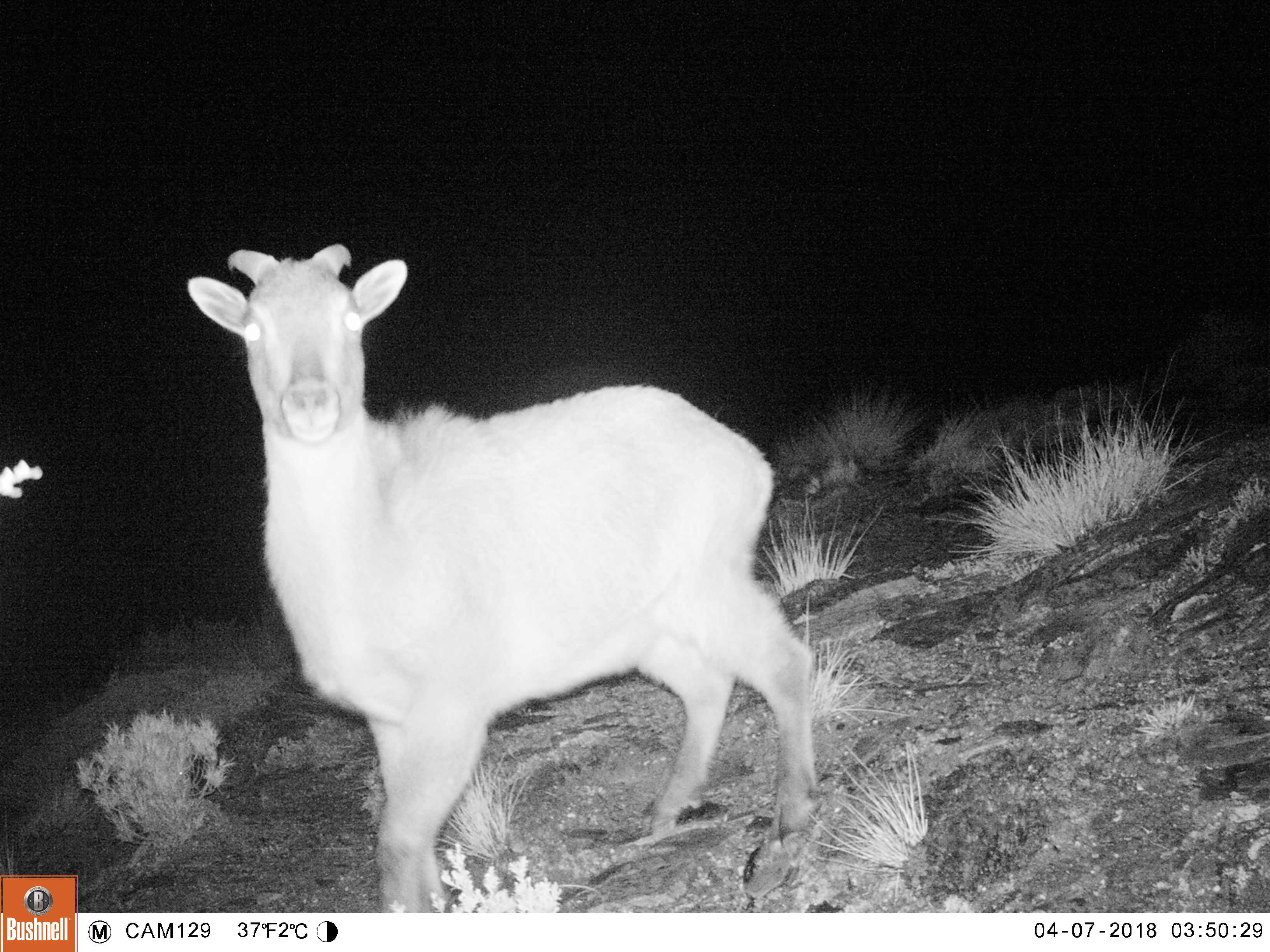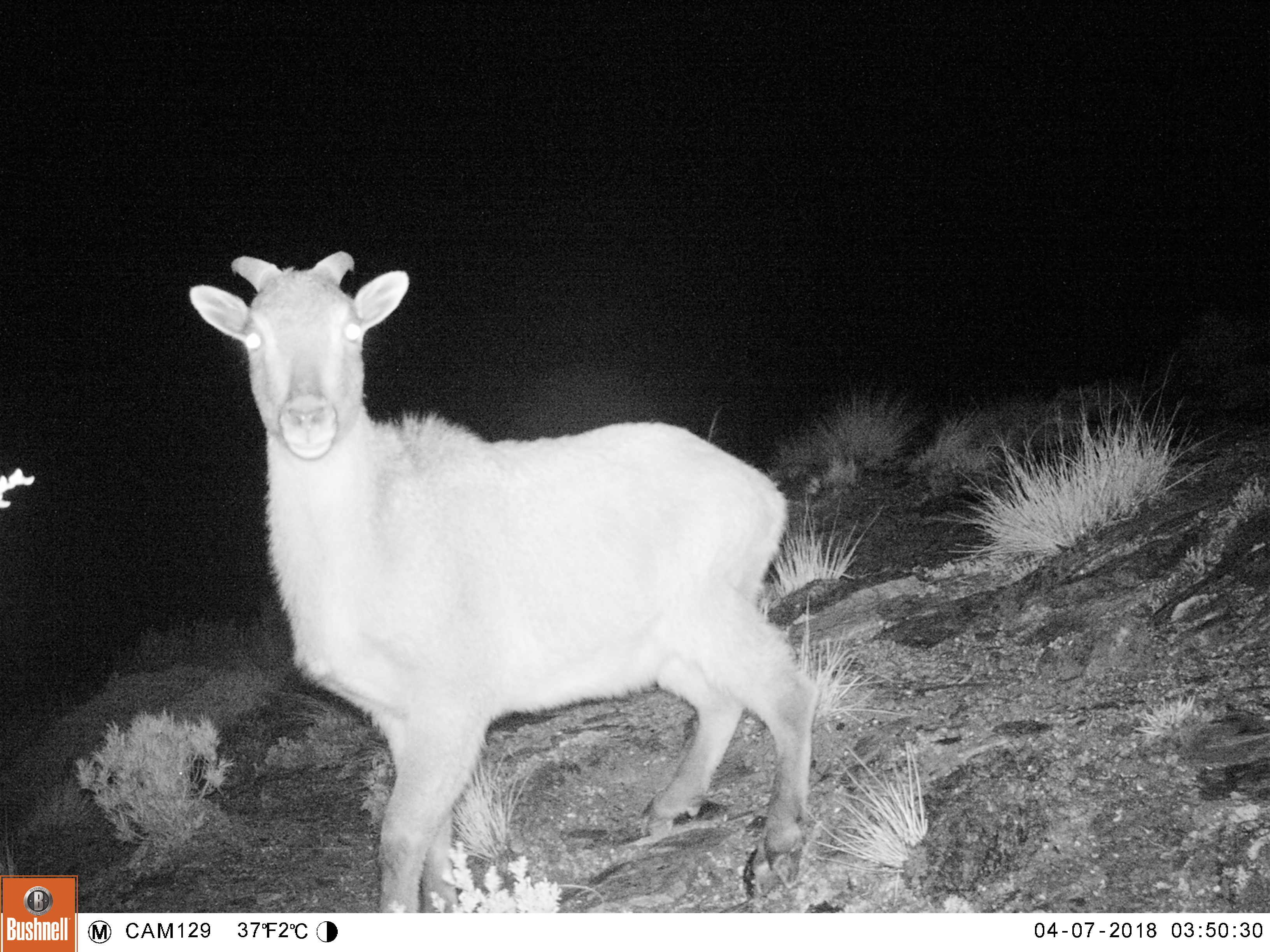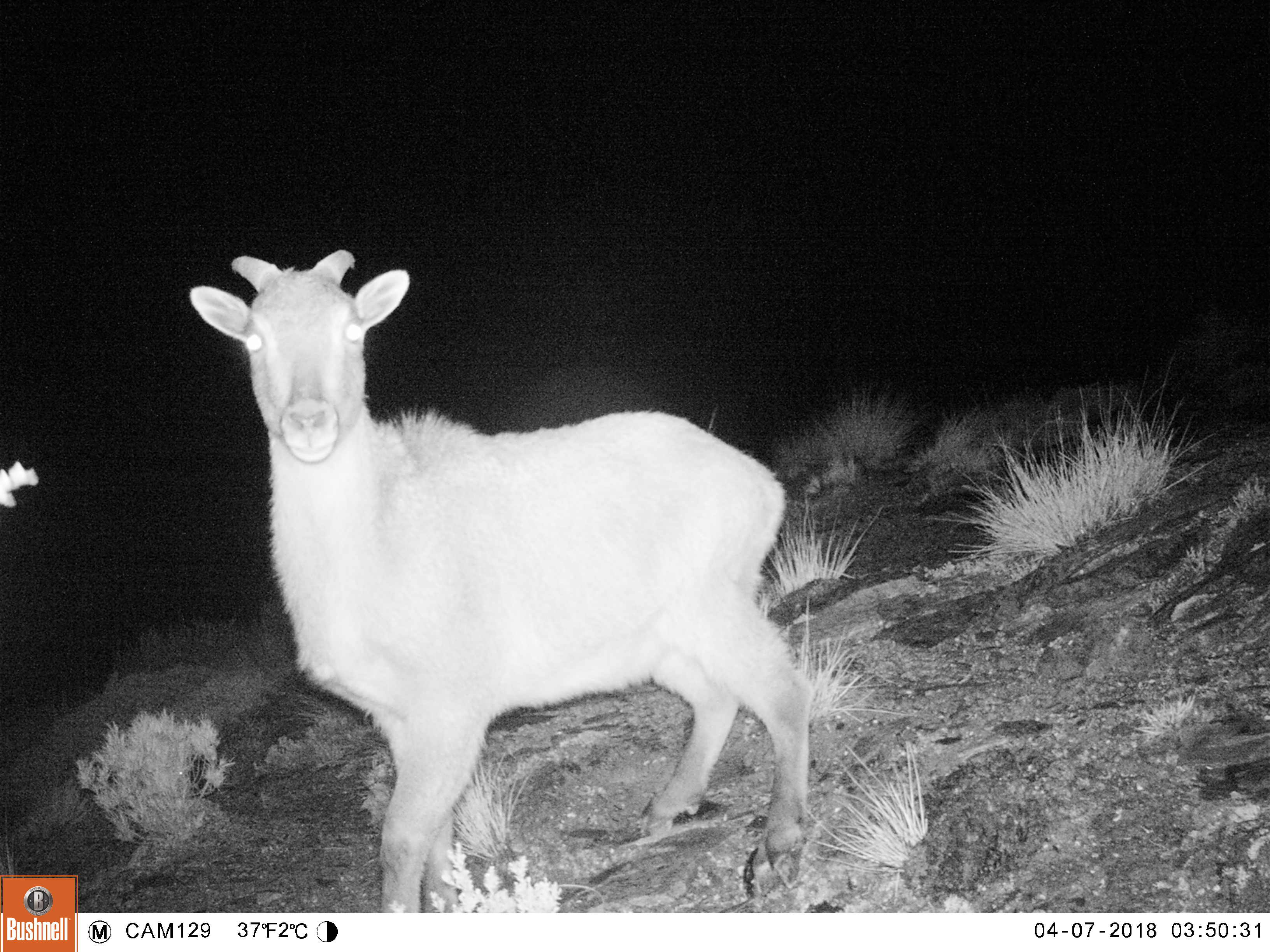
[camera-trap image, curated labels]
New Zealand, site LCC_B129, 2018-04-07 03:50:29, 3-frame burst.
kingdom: Animalia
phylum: Chordata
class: Mammalia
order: Artiodactyla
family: Bovidae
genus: Nilgiritragus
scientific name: Nilgiritragus hylocrius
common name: tahr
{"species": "tahr (Nilgiritragus hylocrius)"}